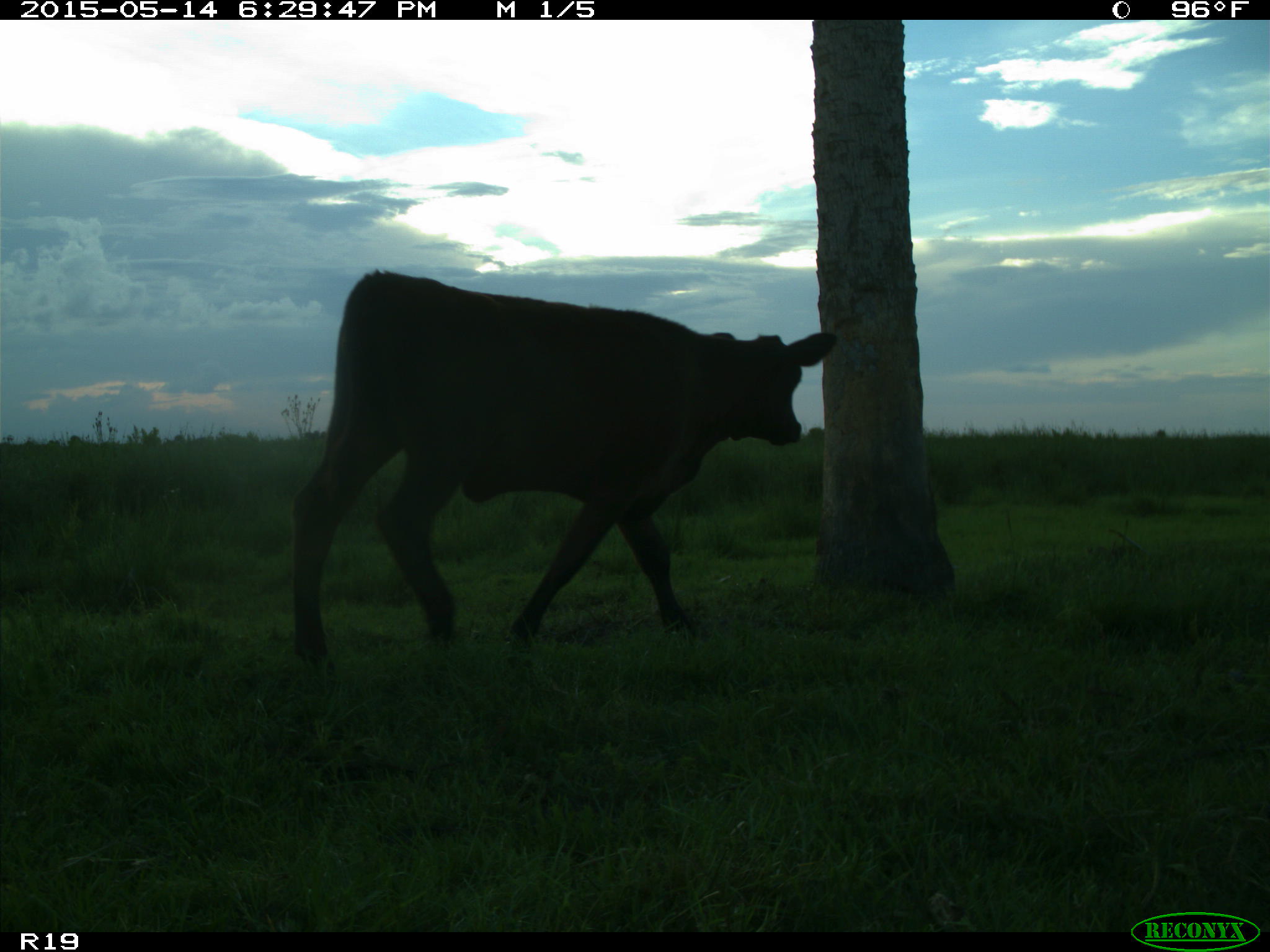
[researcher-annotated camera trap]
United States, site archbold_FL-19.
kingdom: Animalia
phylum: Chordata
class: Mammalia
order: Artiodactyla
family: Bovidae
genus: Bos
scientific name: Bos taurus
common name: domestic cow